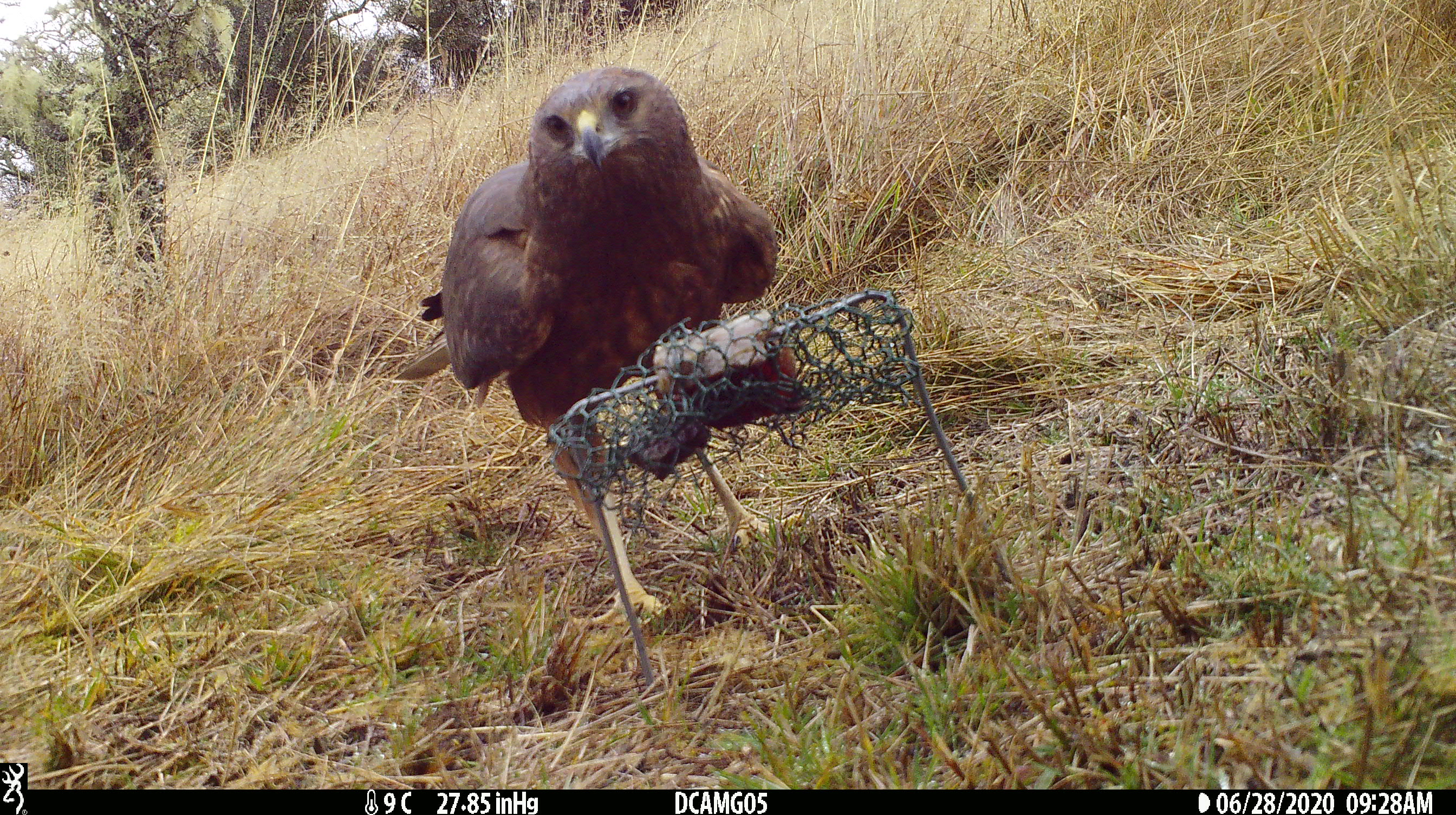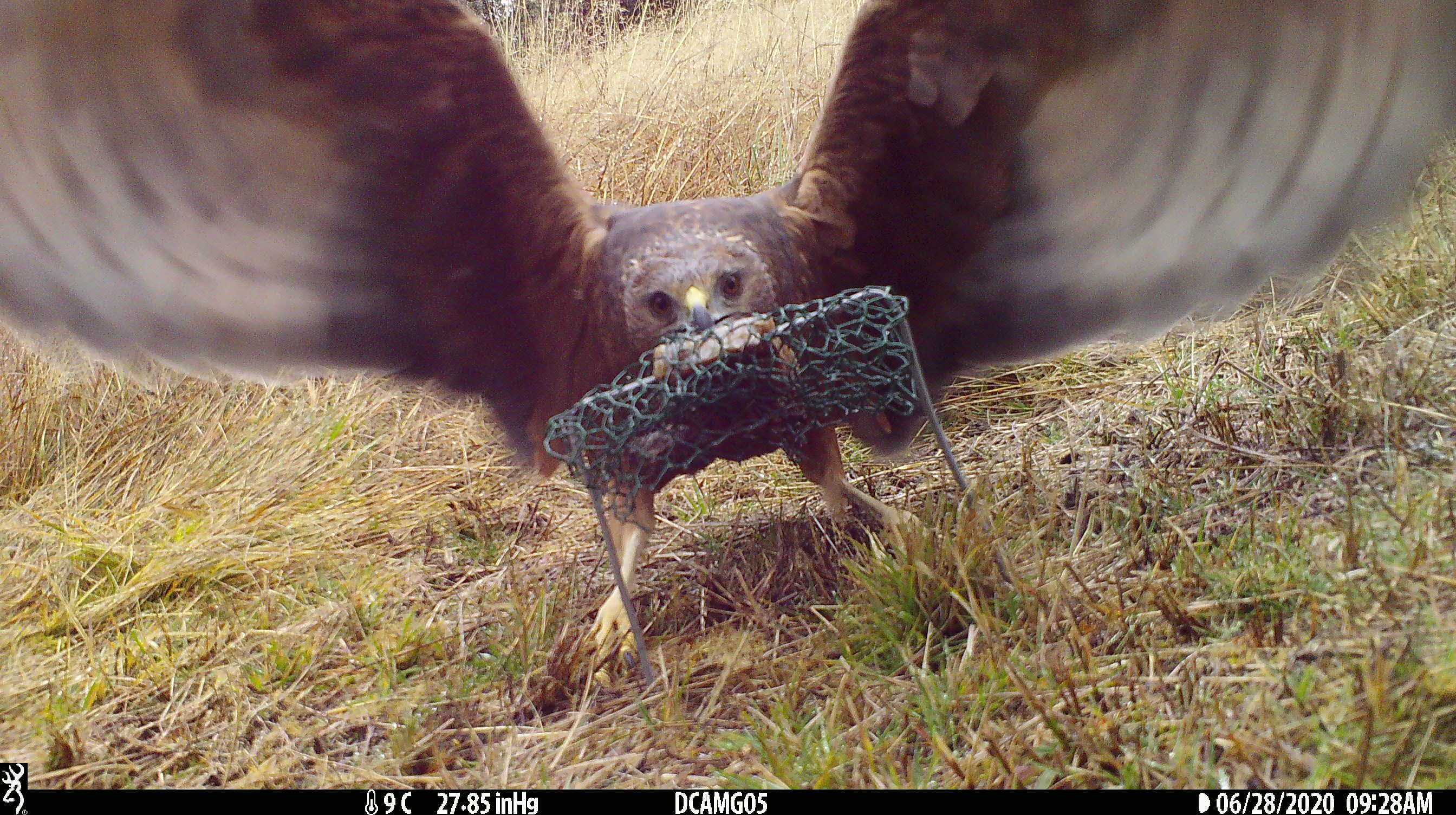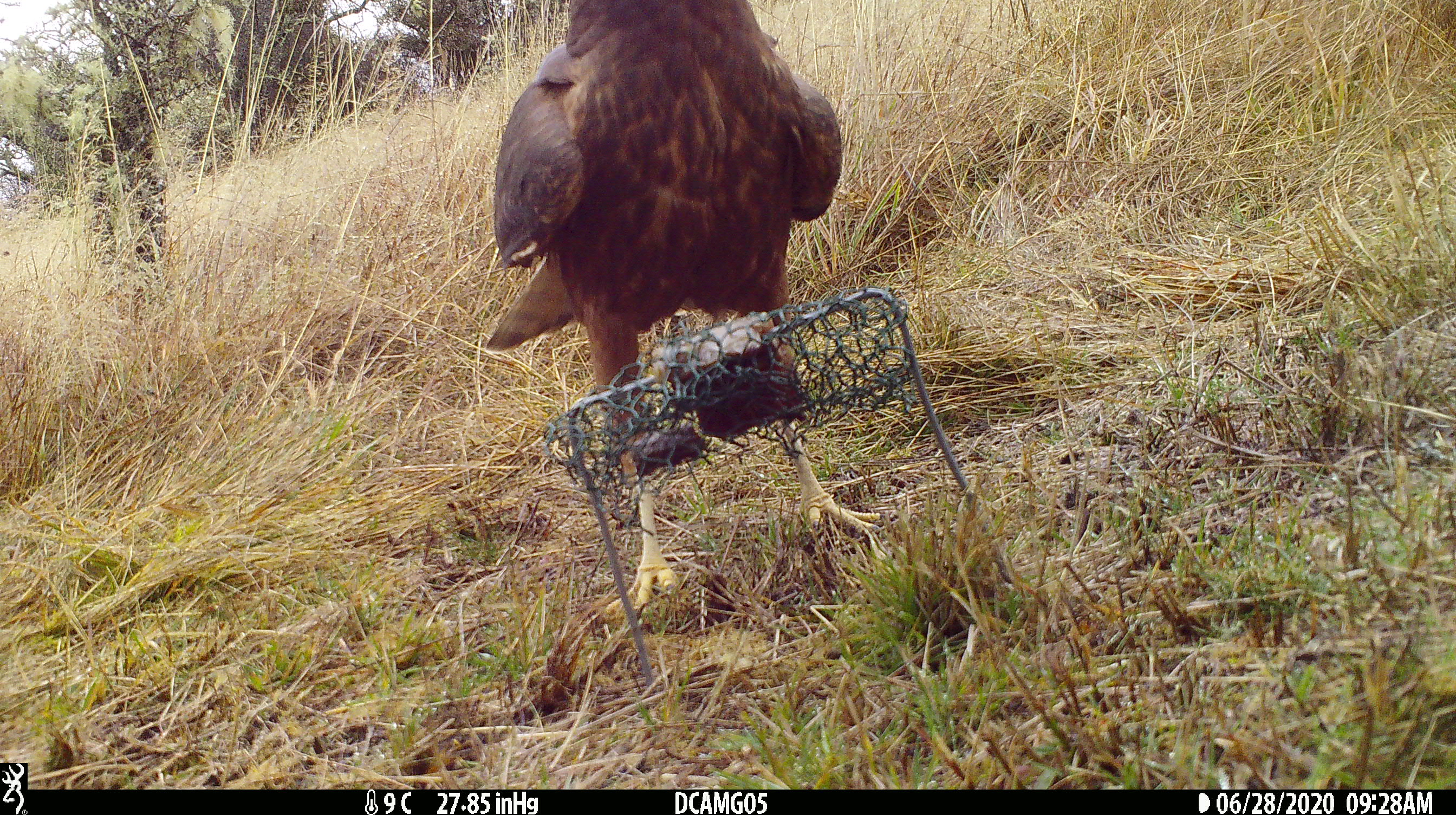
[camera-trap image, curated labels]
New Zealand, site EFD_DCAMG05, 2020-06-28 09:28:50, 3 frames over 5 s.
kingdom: Animalia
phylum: Chordata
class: Aves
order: Accipitriformes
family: Accipitridae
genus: Circus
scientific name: Circus approximans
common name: swamp harrier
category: harrier